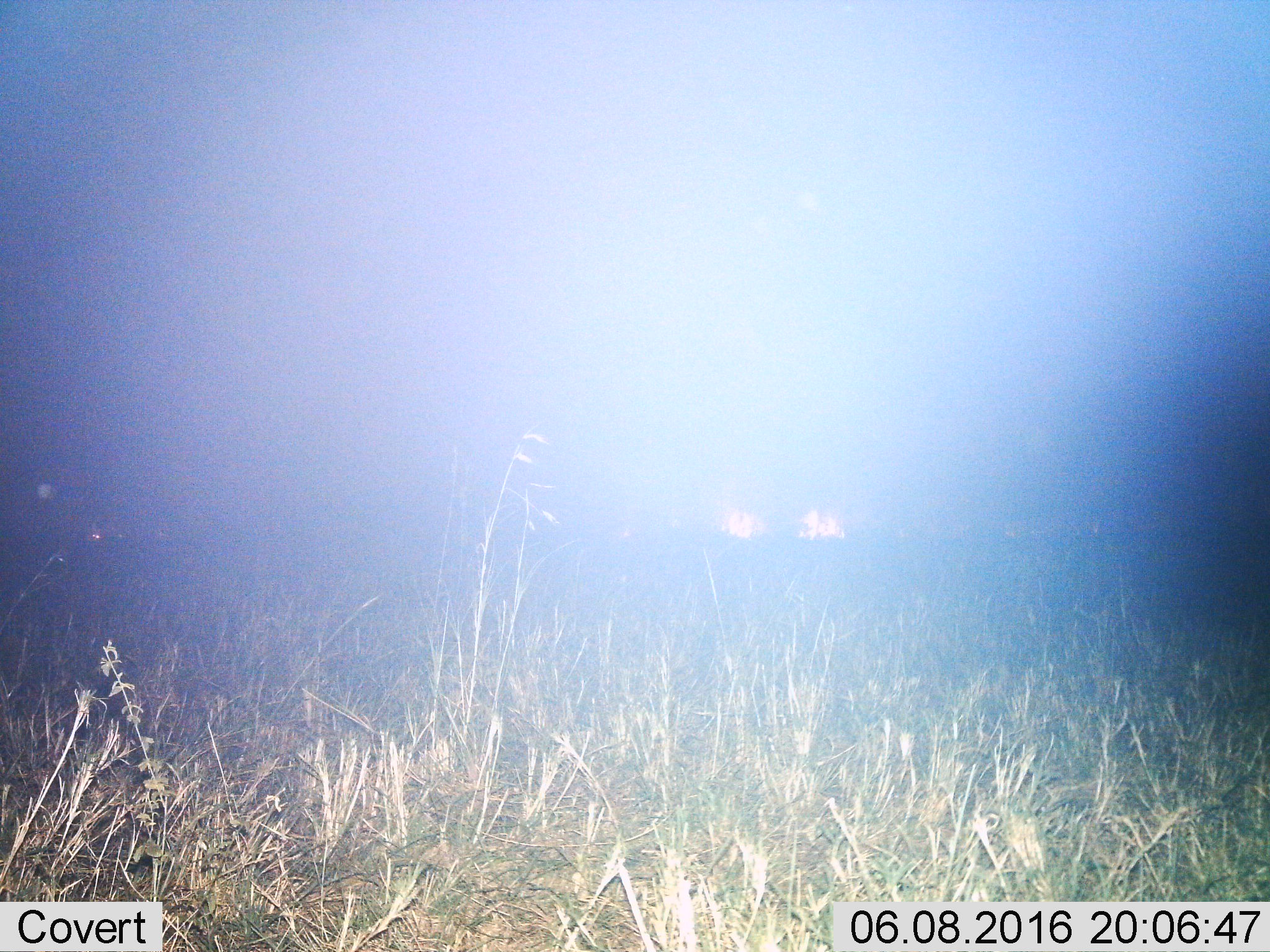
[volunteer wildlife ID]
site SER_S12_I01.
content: unidentified animal